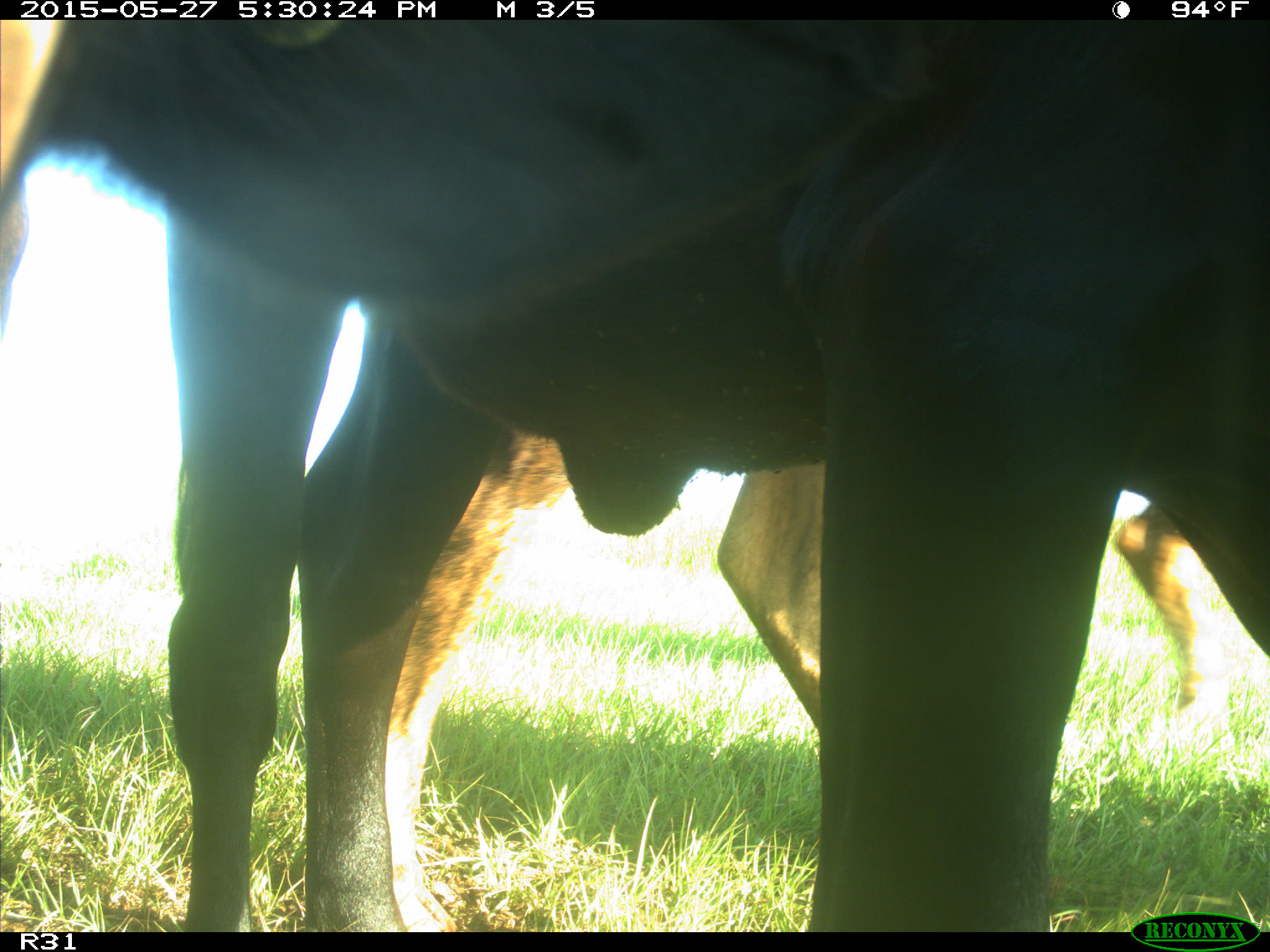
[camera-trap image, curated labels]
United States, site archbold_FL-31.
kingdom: Animalia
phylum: Chordata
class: Mammalia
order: Artiodactyla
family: Bovidae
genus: Bos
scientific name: Bos taurus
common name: domestic cow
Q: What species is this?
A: Bos taurus (domestic cow).